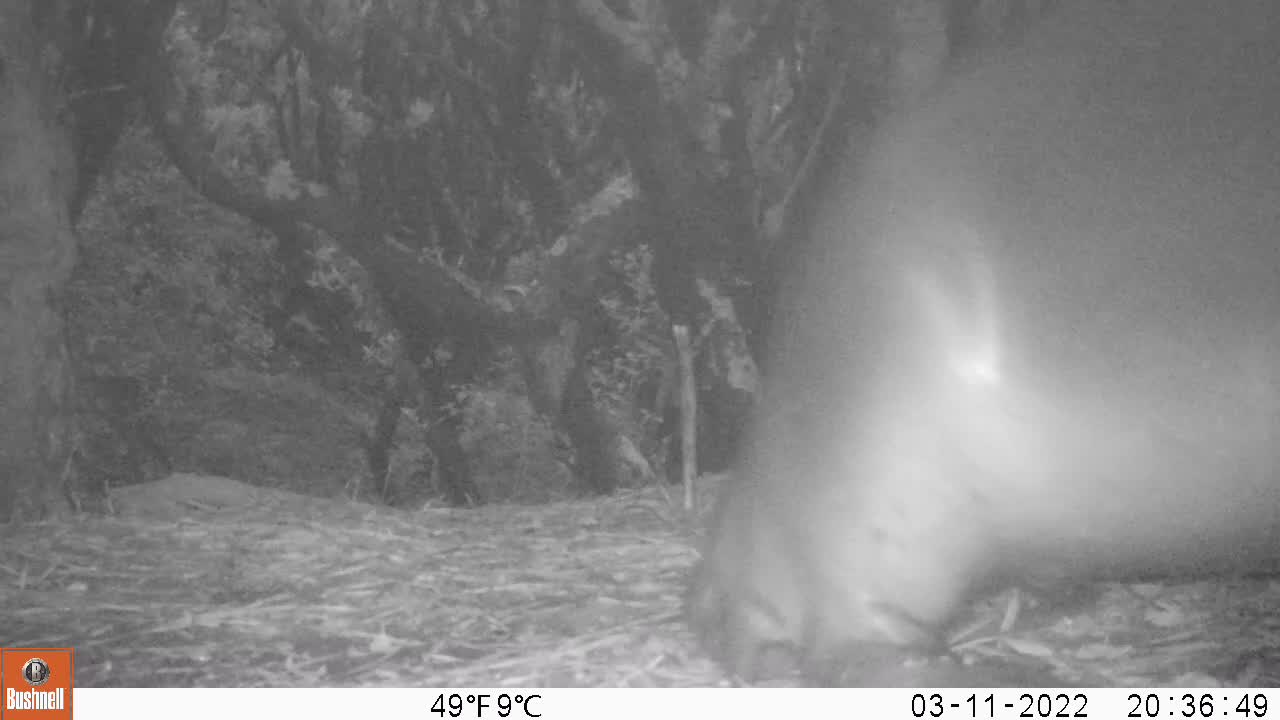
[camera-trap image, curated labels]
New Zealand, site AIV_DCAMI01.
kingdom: Animalia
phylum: Chordata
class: Mammalia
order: Carnivora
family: Otariidae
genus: Phocarctos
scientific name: Phocarctos hookeri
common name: new zealand sea lion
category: sealion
Sealion (new zealand sea lion) (Phocarctos hookeri).